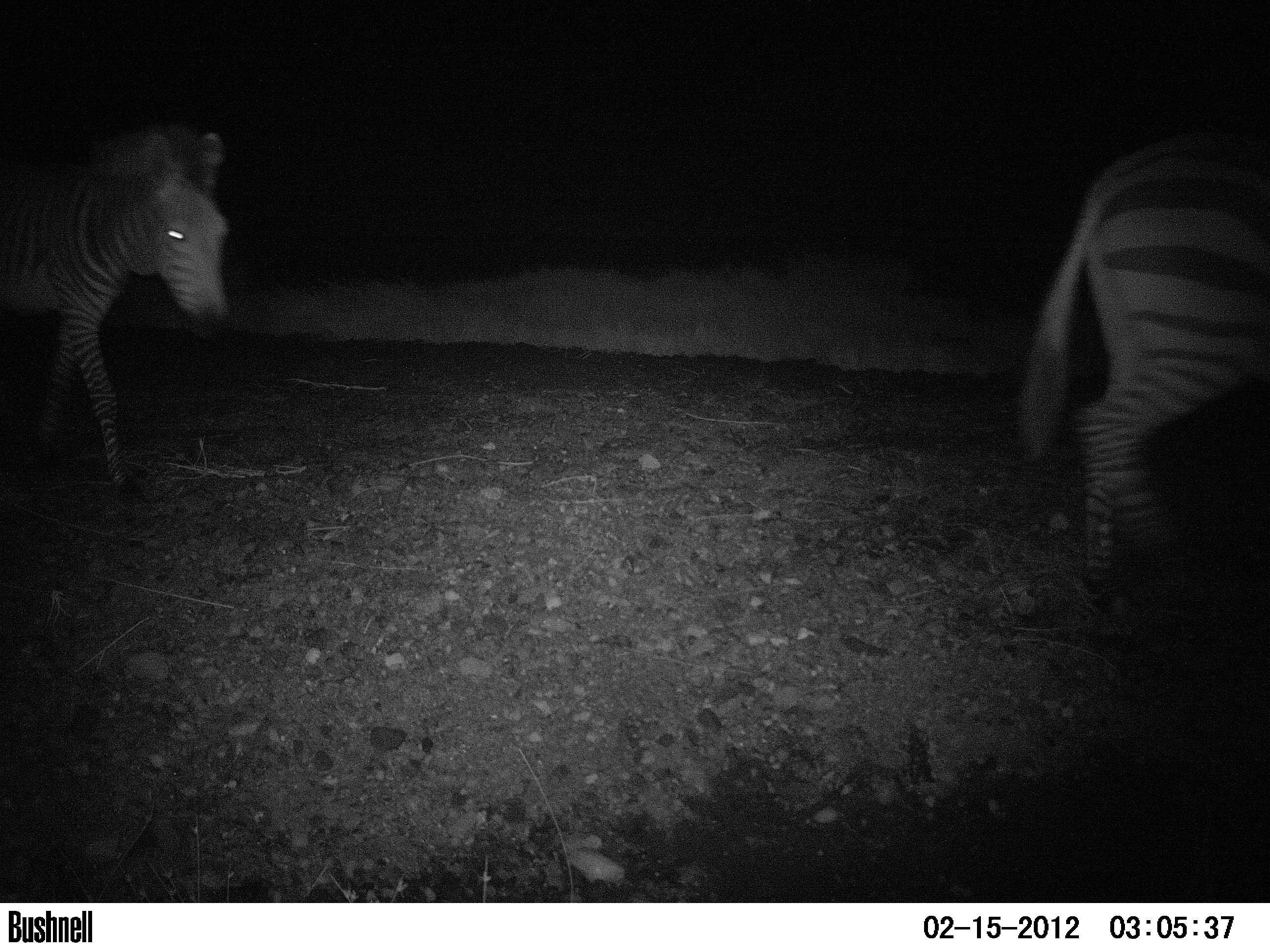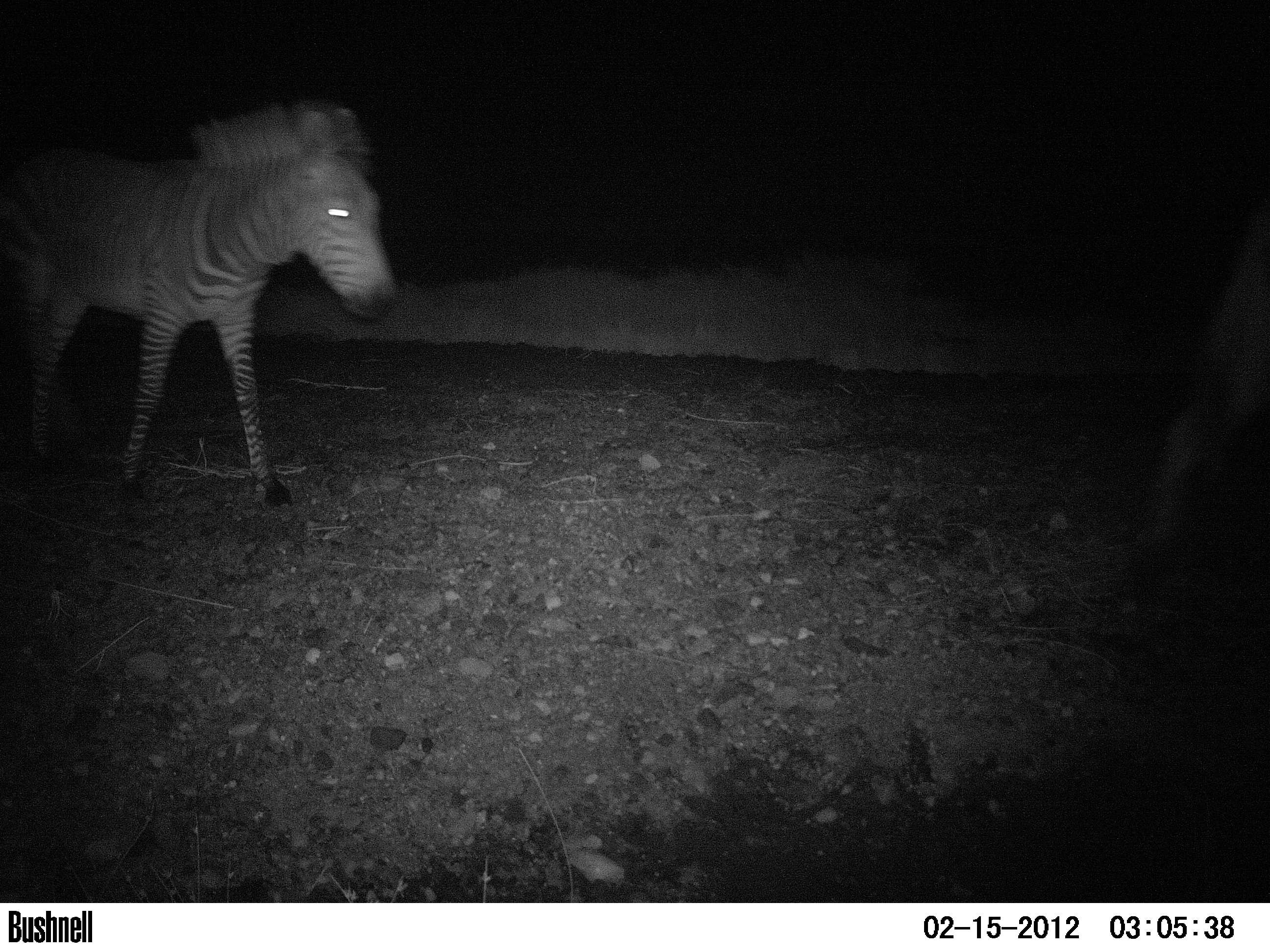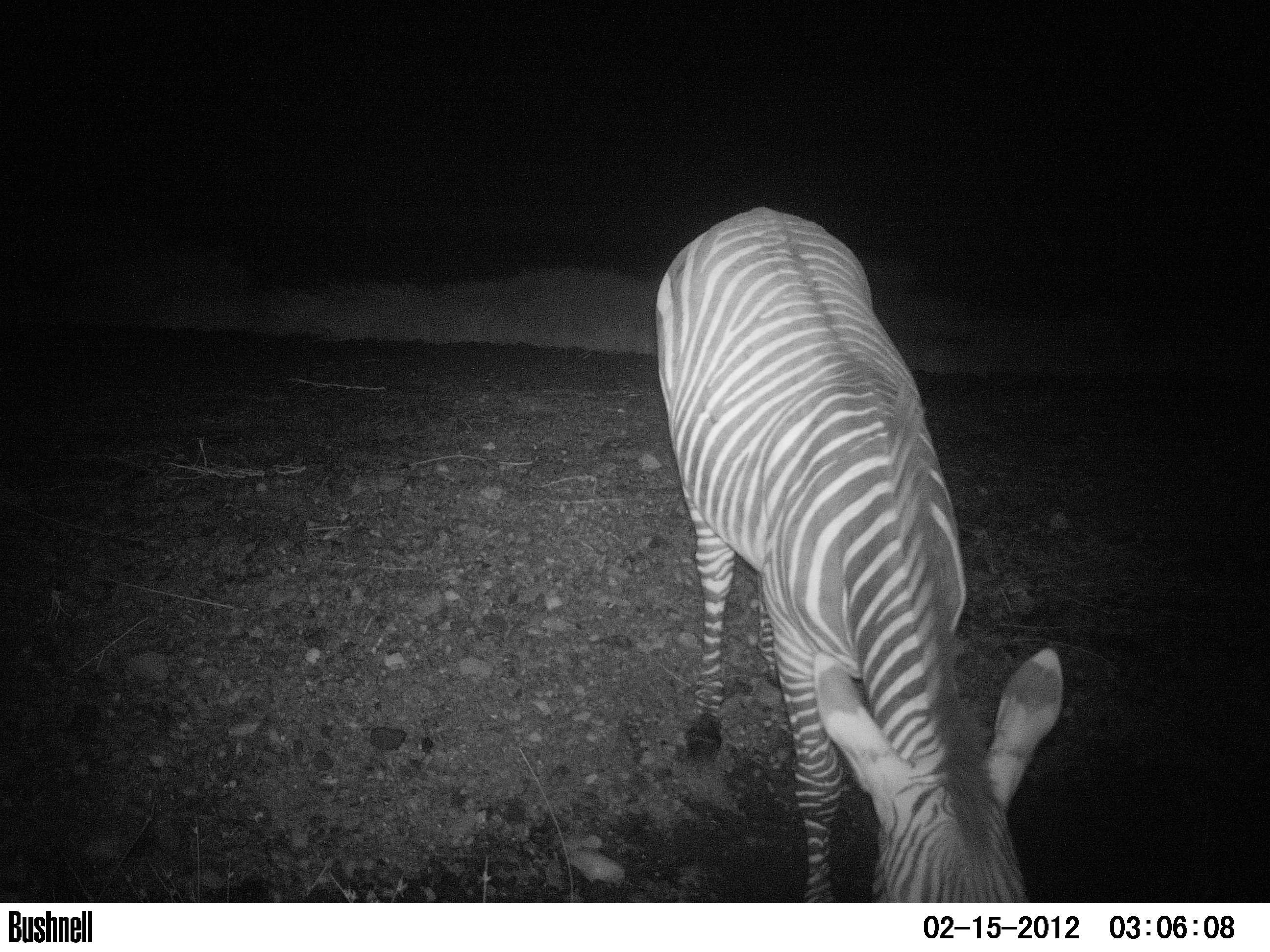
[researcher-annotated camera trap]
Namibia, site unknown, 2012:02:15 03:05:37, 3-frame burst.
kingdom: Animalia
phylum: Chordata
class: Mammalia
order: Perissodactyla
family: Equidae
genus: Equus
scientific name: Equus zebra hartmannae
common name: hartmann's mountain zebra